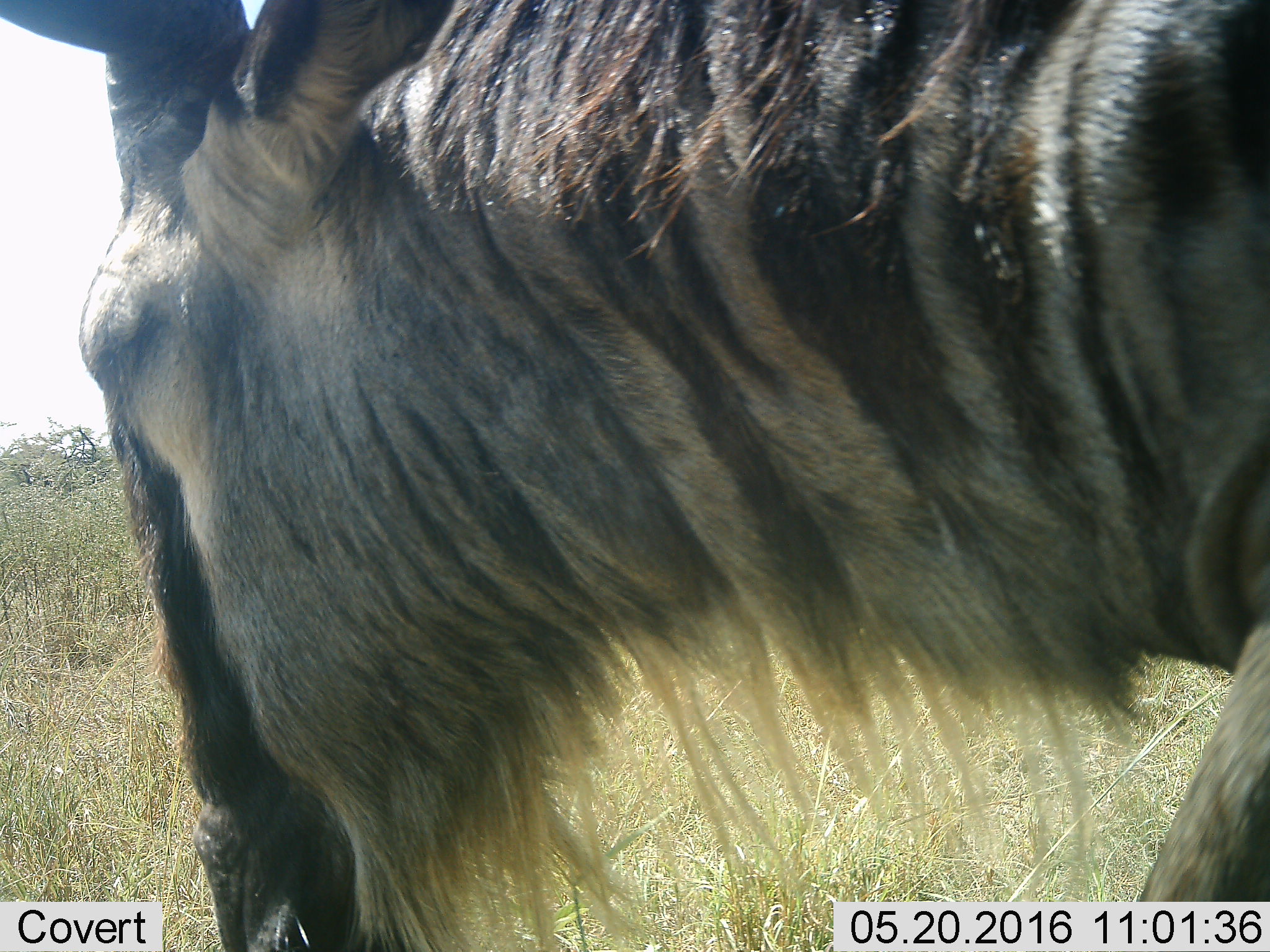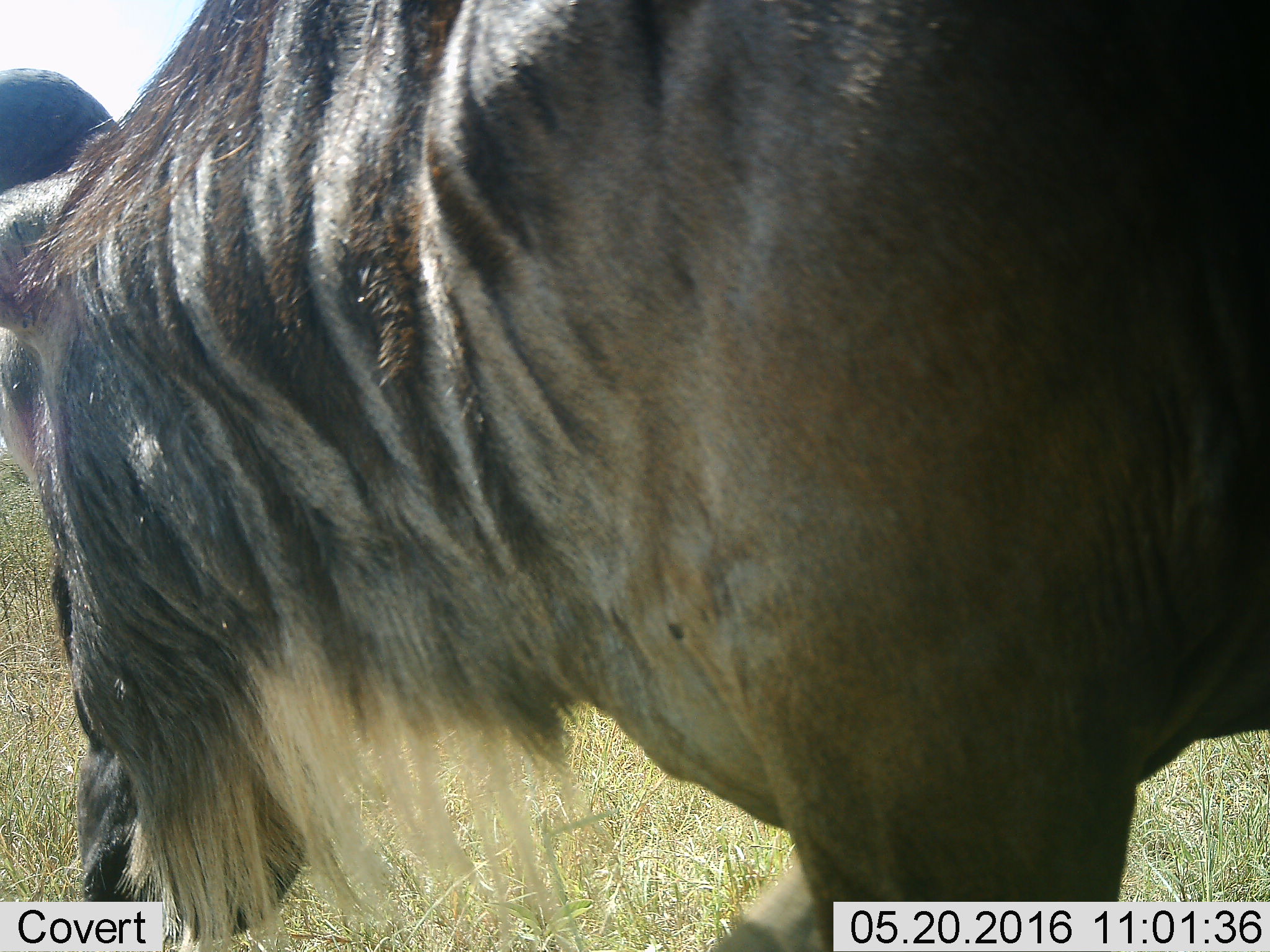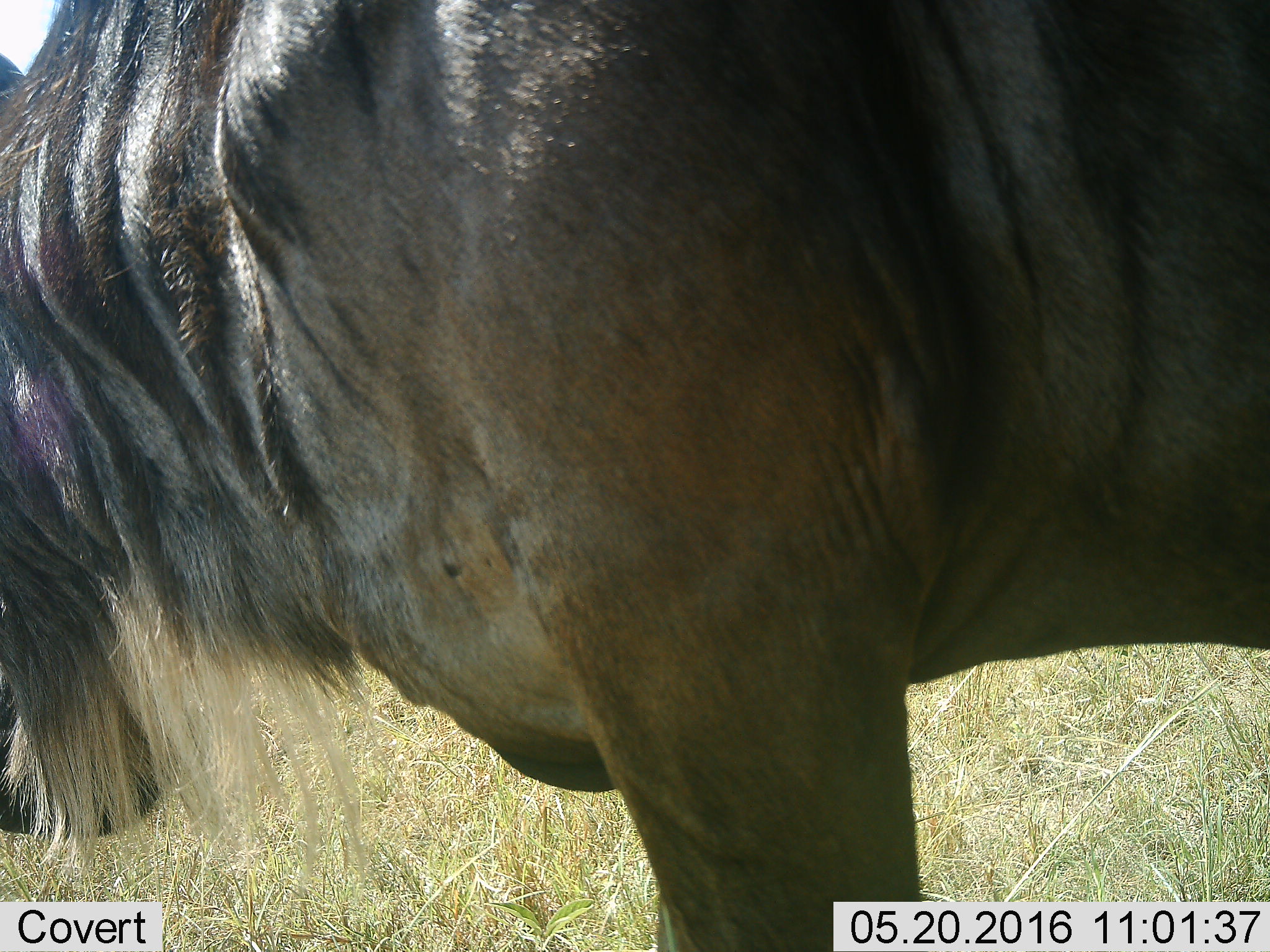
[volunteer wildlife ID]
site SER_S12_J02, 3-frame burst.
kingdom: Animalia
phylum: Chordata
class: Mammalia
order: Artiodactyla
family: Bovidae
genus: Connochaetes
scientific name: Connochaetes taurinus taurinus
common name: blue wildebeest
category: wildebeestblue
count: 1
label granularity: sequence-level